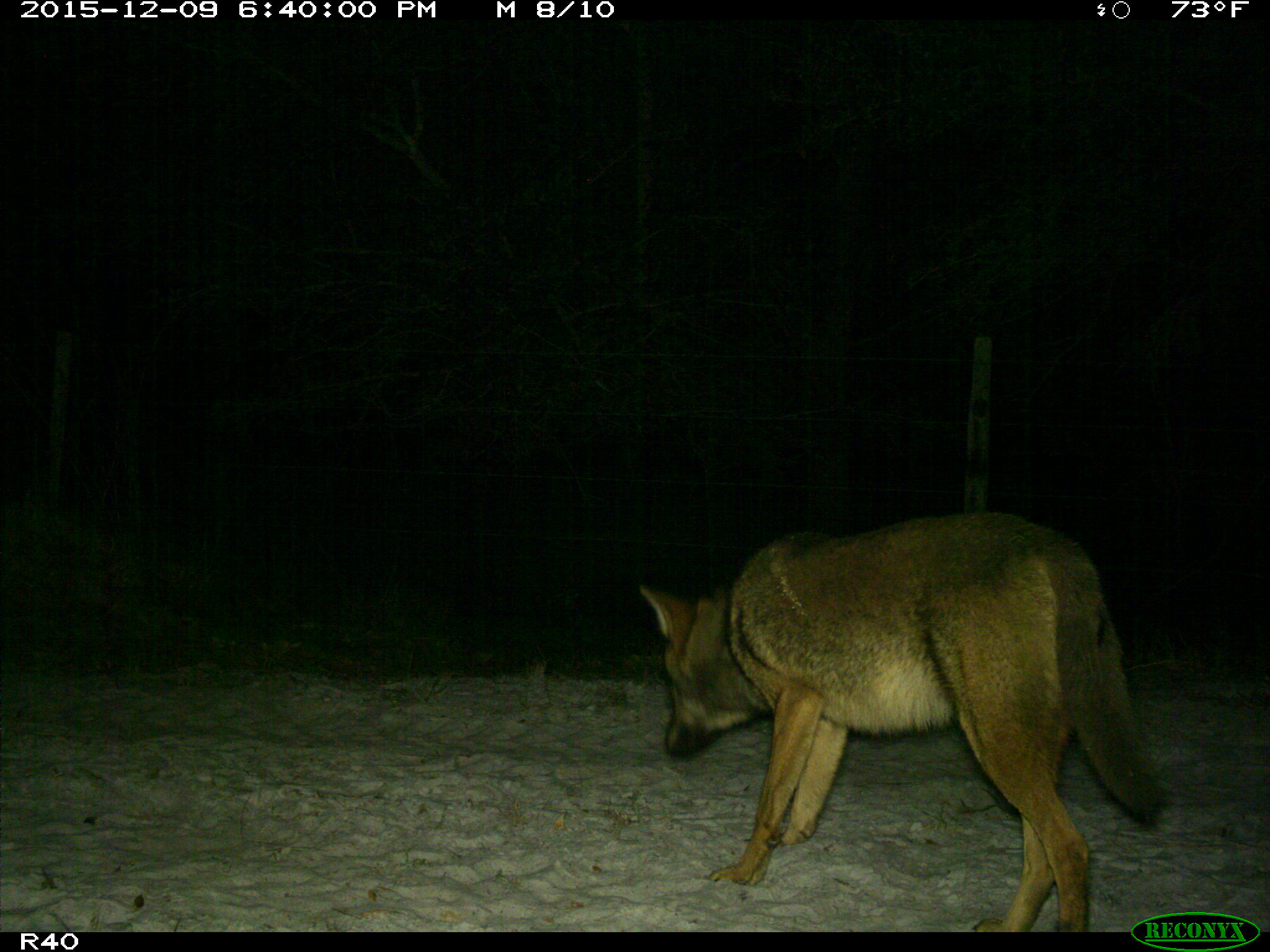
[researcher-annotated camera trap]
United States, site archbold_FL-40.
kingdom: Animalia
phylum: Chordata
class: Mammalia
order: Carnivora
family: Canidae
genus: Canis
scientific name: Canis latrans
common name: coyote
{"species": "Canis latrans (coyote)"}